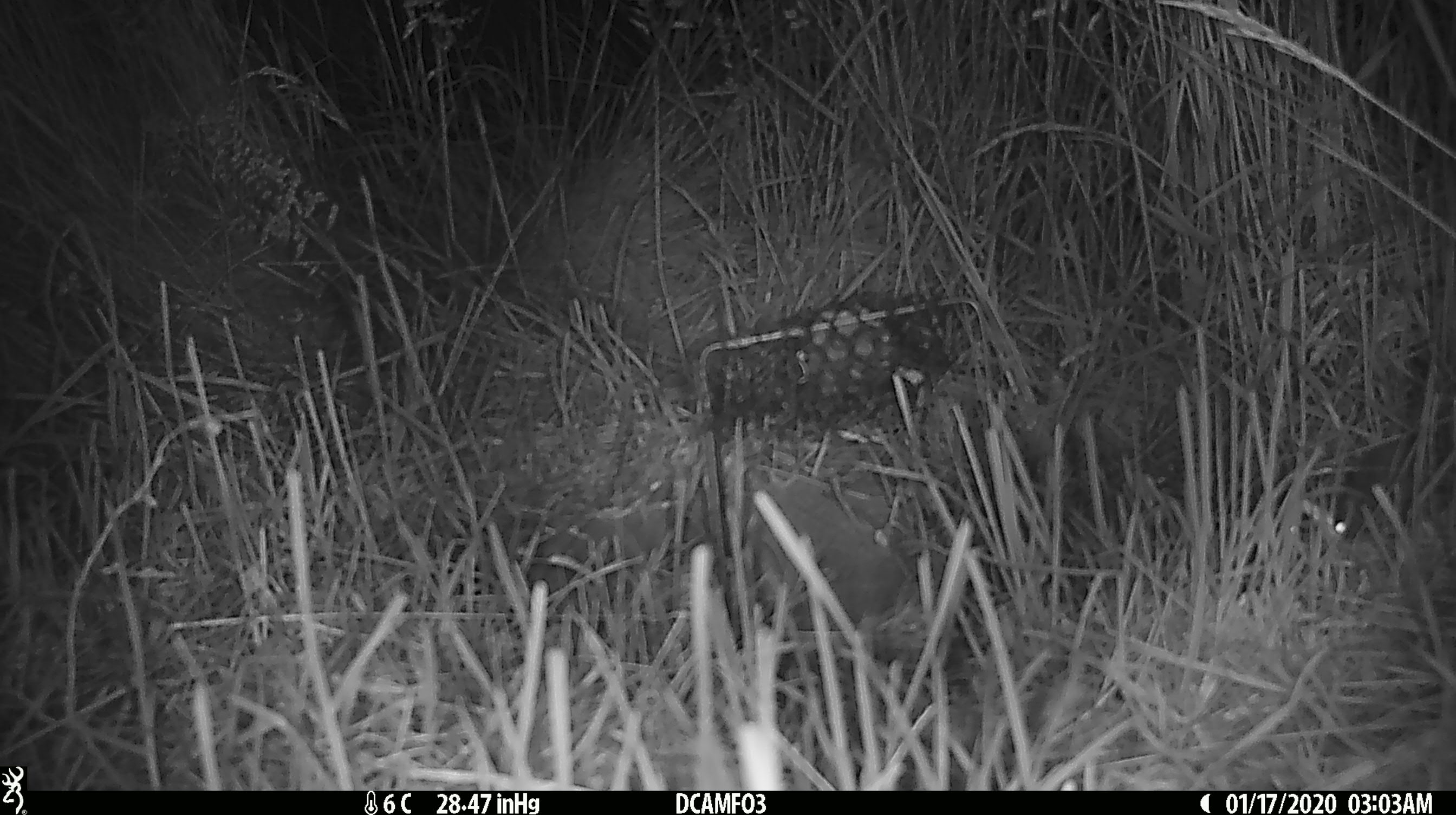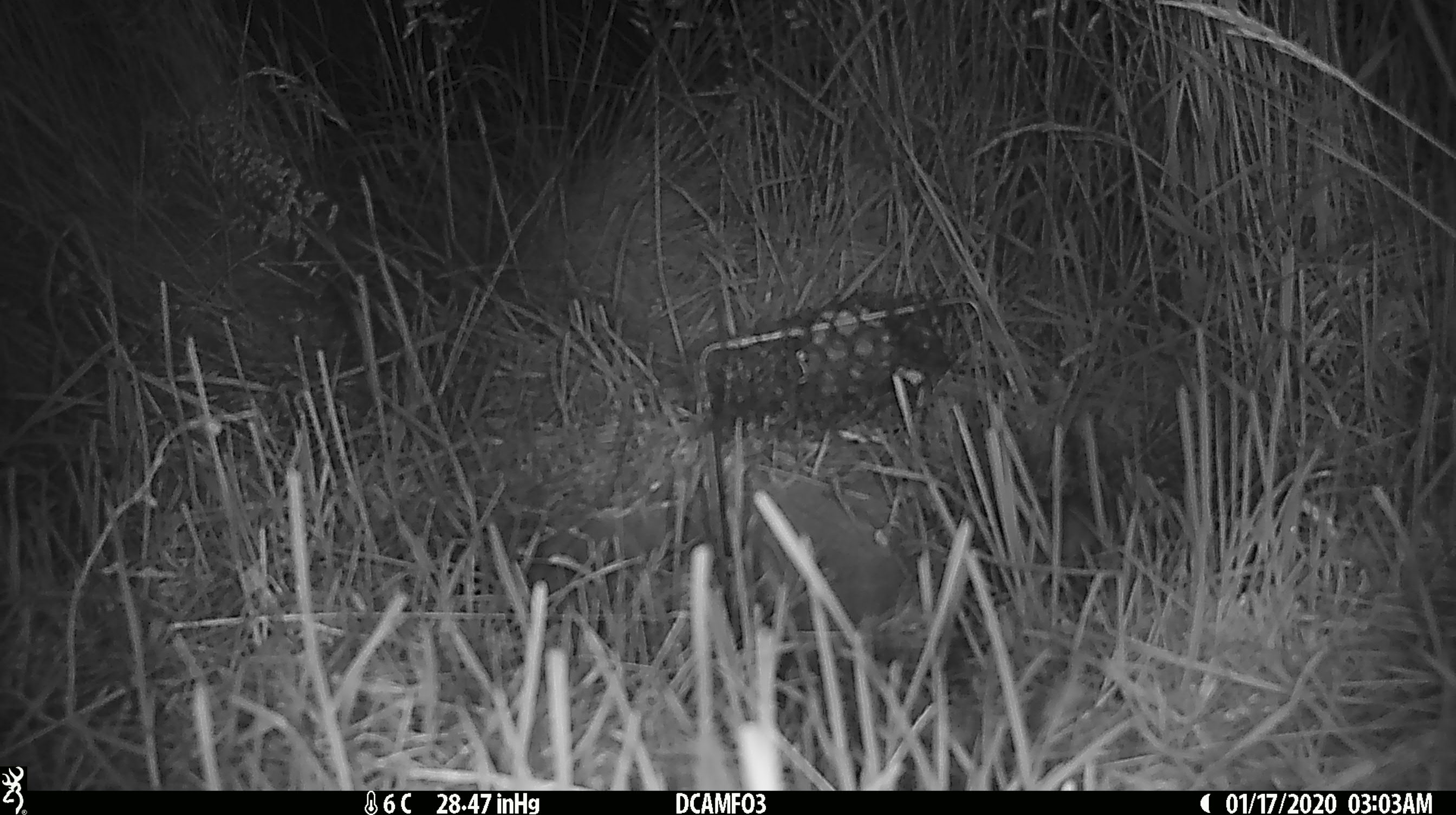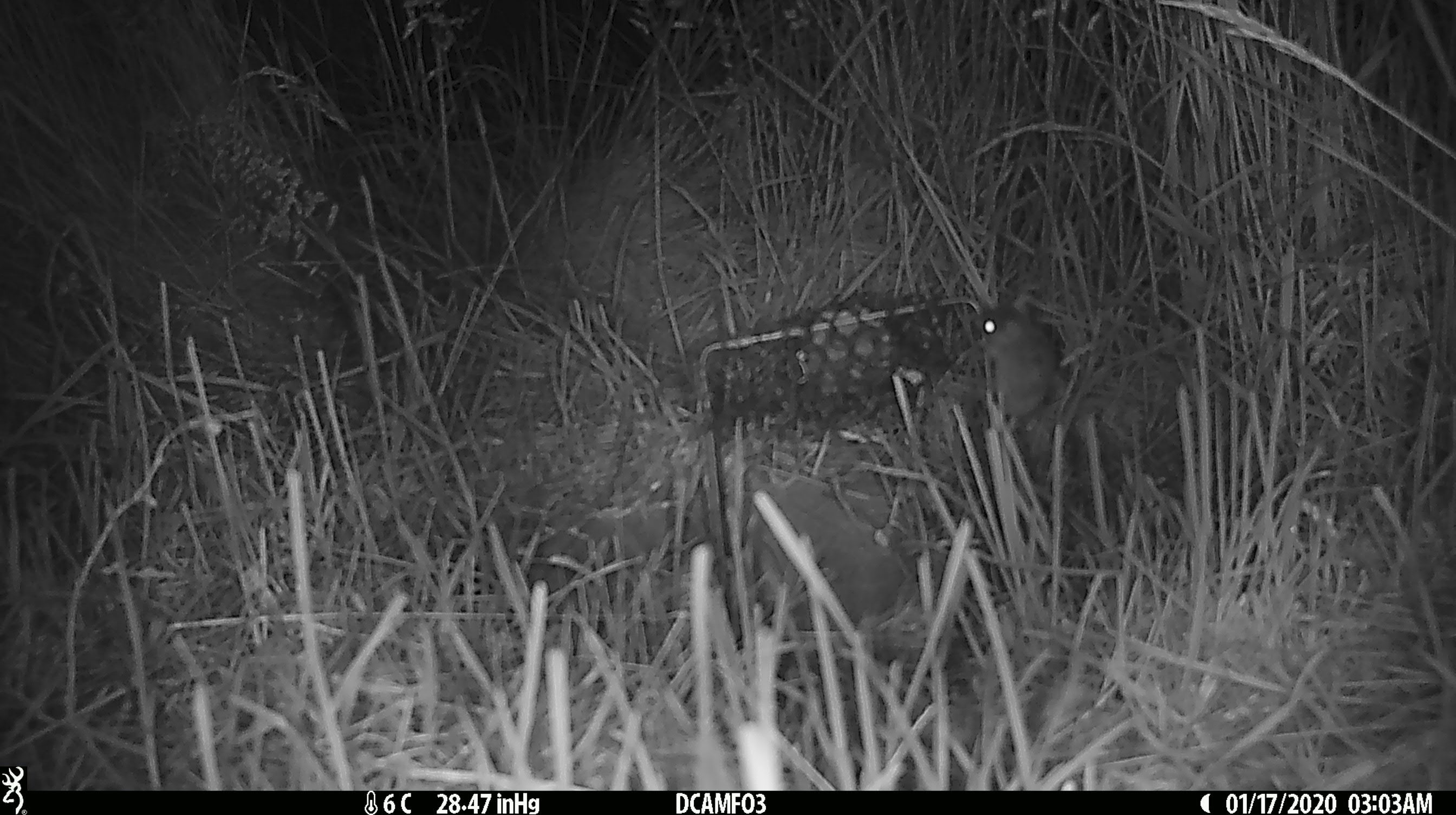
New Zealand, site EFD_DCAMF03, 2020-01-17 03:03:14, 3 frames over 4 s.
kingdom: Animalia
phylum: Chordata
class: Mammalia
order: Rodentia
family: Muridae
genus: Mus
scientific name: Mus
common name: mouse